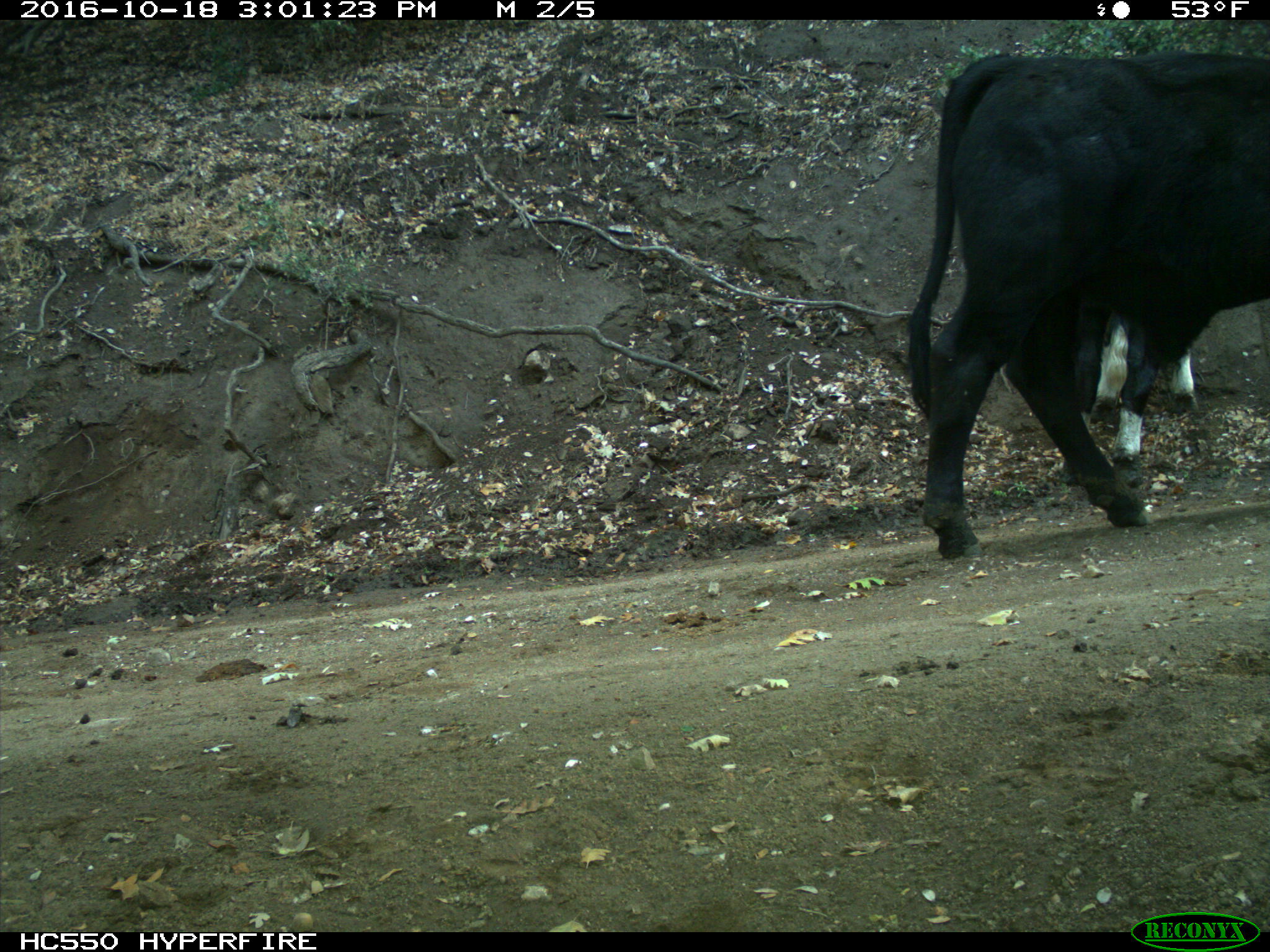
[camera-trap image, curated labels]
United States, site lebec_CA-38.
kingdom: Animalia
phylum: Chordata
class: Mammalia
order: Artiodactyla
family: Bovidae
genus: Bos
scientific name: Bos taurus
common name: domestic cow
Bos taurus (domestic cow).